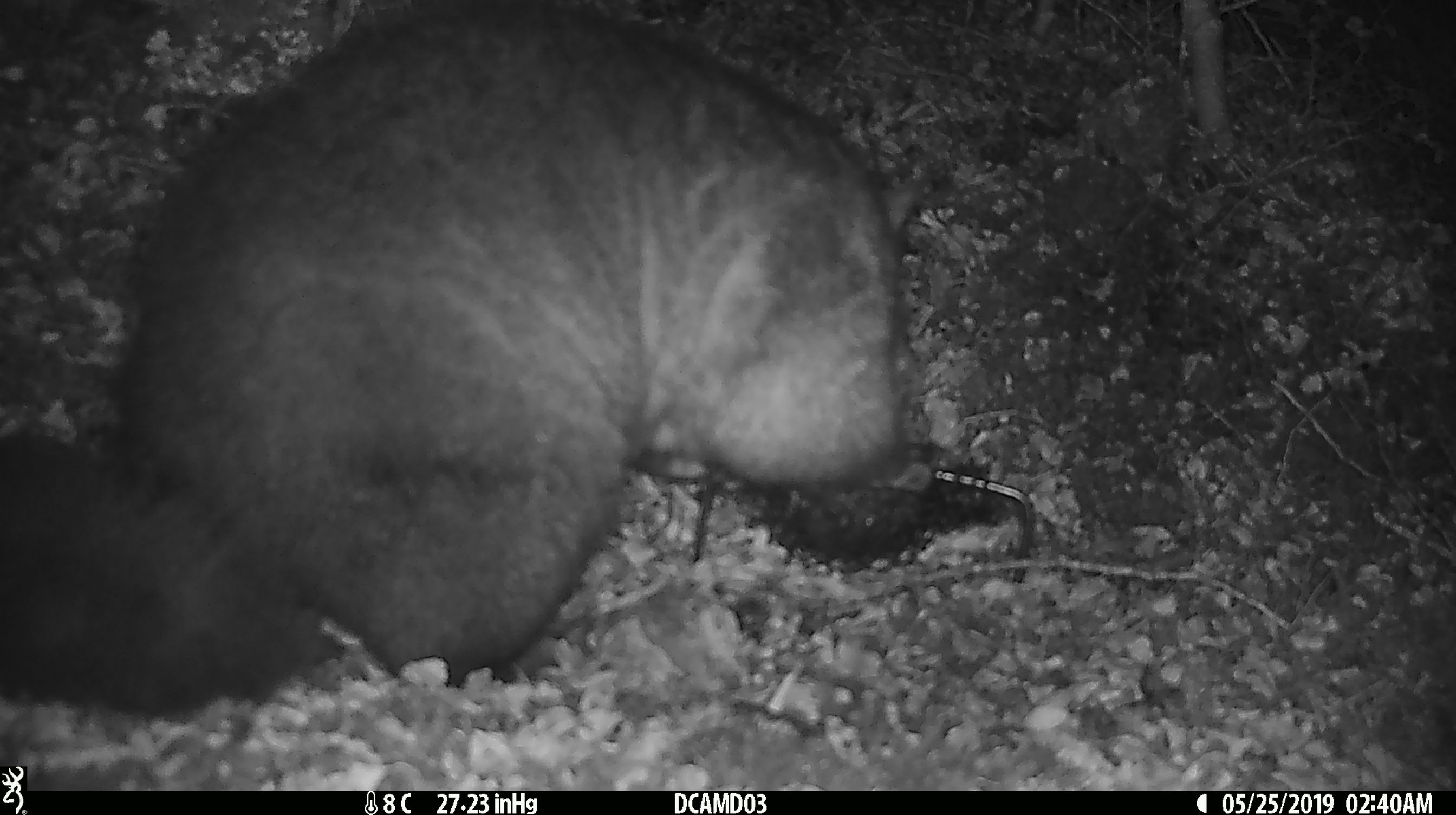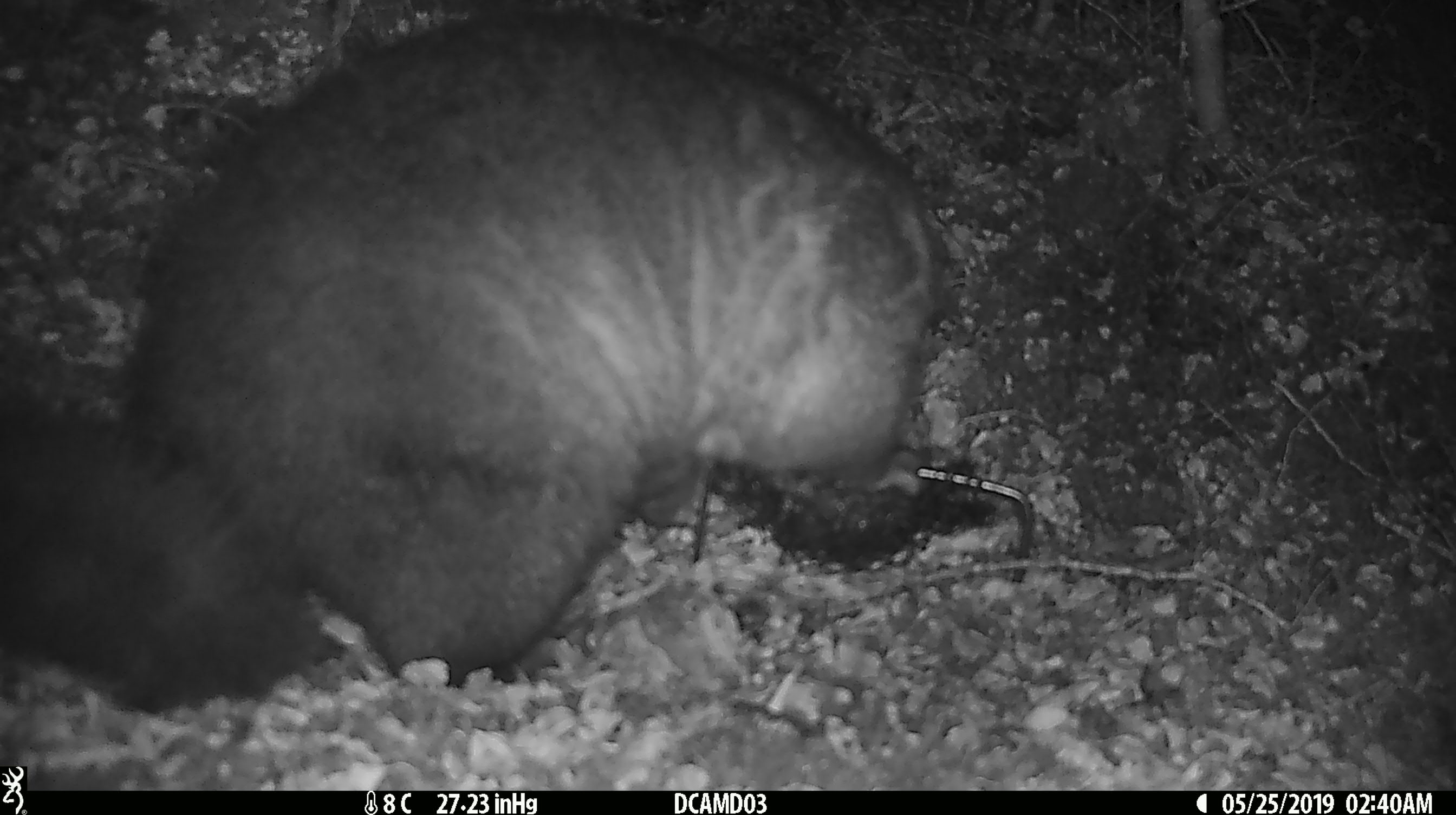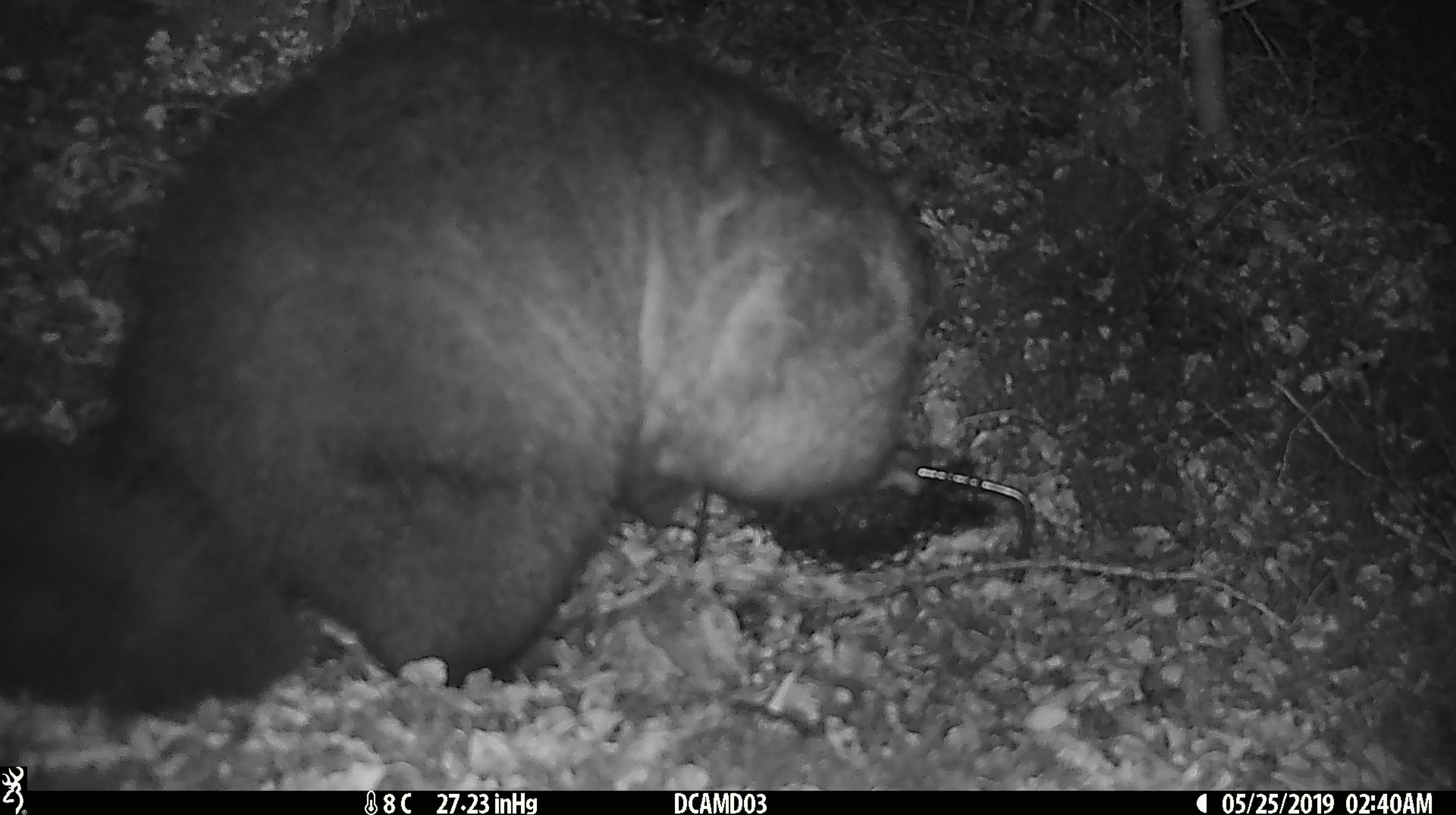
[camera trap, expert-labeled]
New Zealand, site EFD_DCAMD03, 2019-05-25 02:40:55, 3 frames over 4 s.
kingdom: Animalia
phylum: Chordata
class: Mammalia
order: Diprotodontia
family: Phalangeridae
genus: Trichosurus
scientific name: Trichosurus vulpecula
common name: common brushtail possum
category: possum